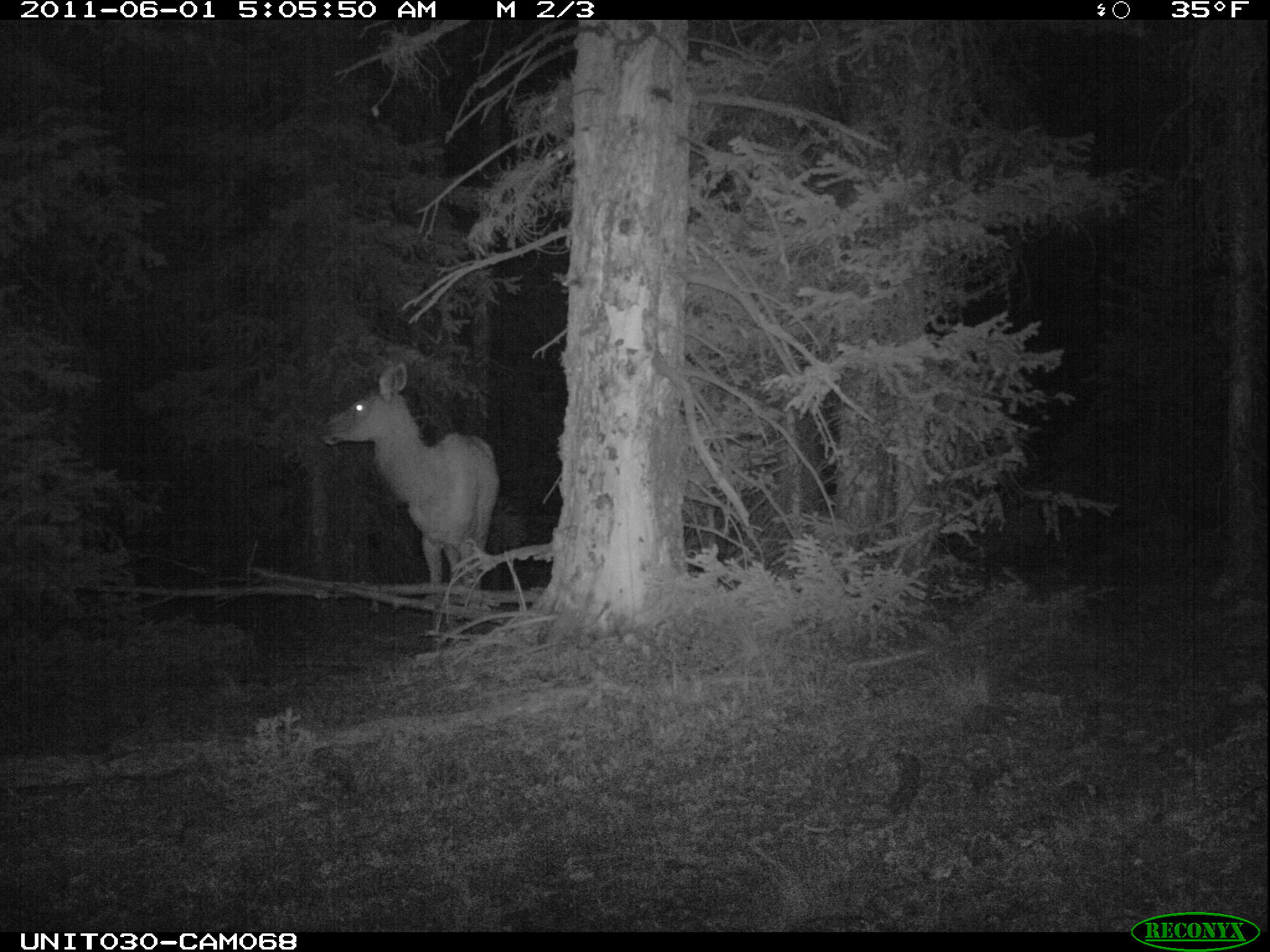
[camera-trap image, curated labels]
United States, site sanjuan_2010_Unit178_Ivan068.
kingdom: Animalia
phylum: Chordata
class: Mammalia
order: Artiodactyla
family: Cervidae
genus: Cervus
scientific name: Cervus elaphus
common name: red deer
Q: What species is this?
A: Cervus elaphus (red deer).